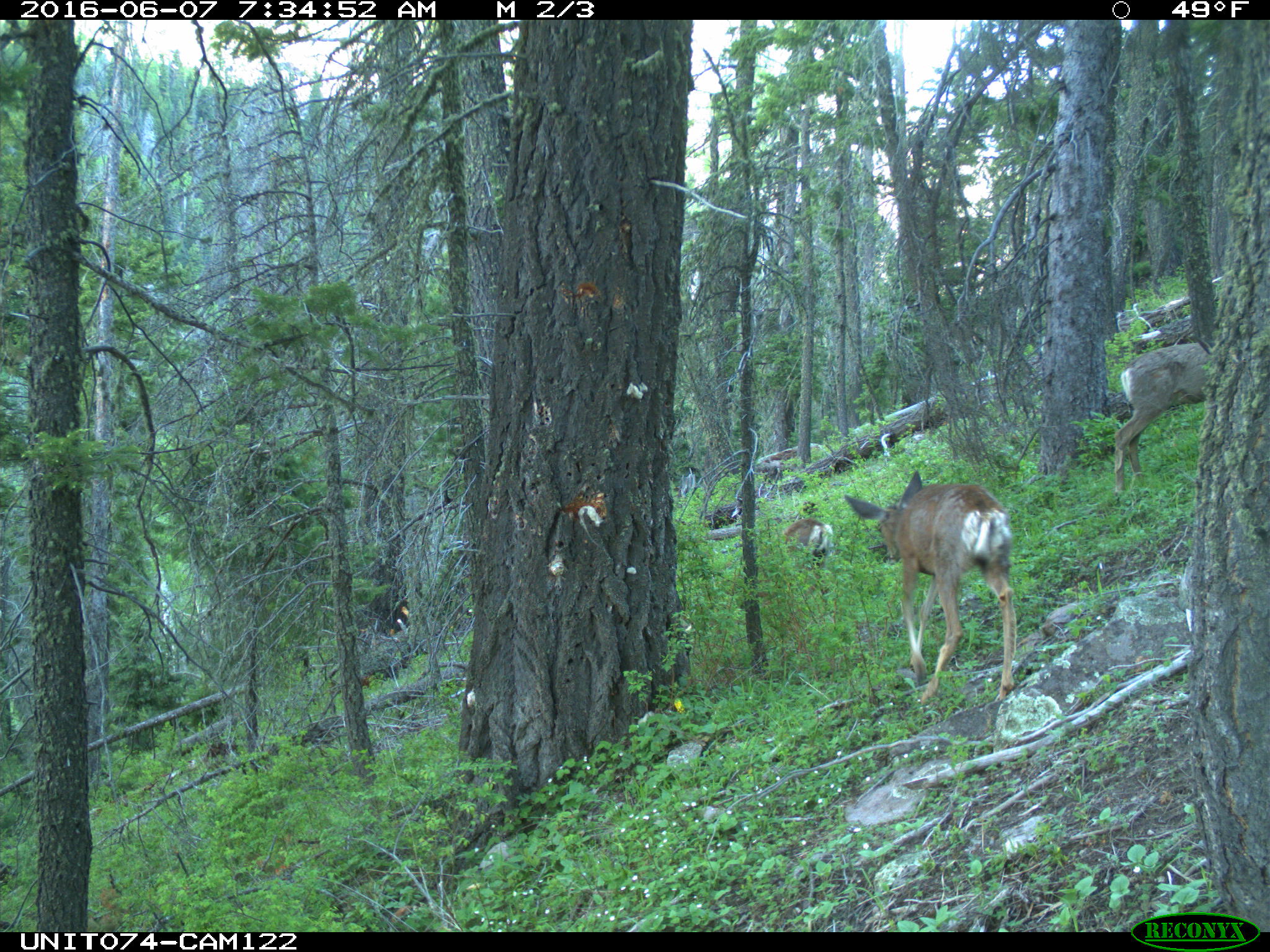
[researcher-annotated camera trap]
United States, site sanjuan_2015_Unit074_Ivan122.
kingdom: Animalia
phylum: Chordata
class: Mammalia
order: Artiodactyla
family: Cervidae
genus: Odocoileus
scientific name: Odocoileus hemionus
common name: mule deer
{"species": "Odocoileus hemionus (mule deer)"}